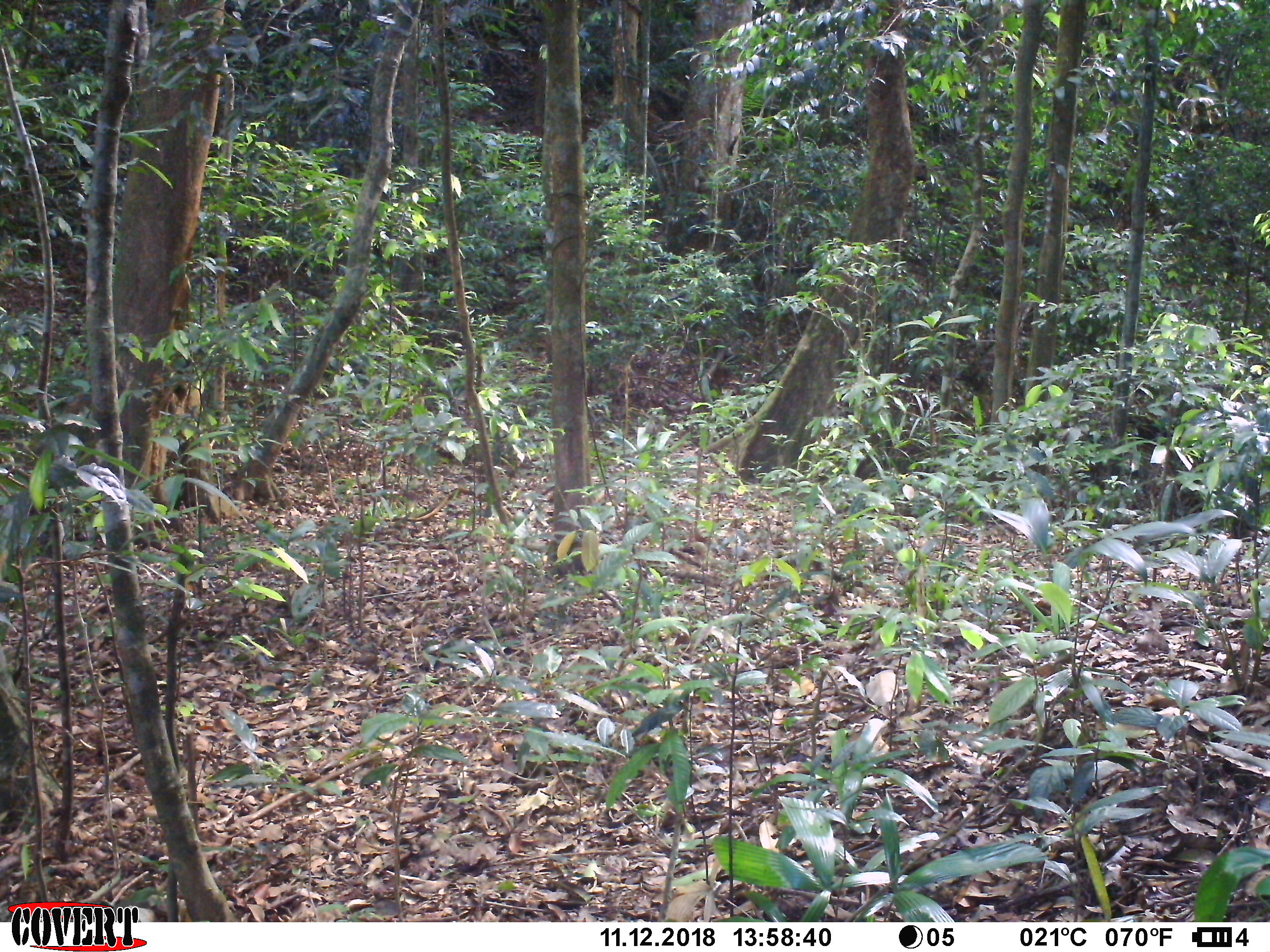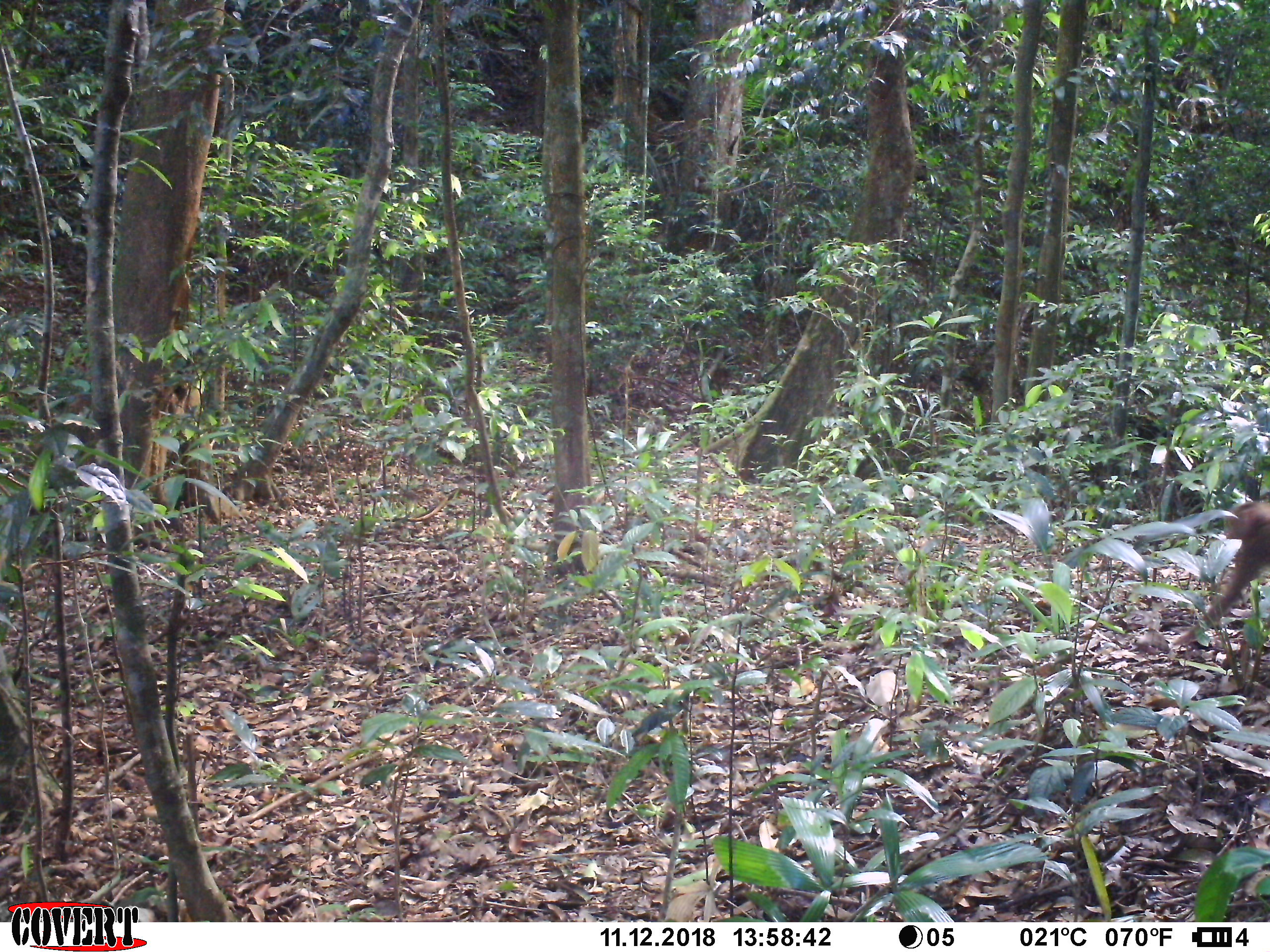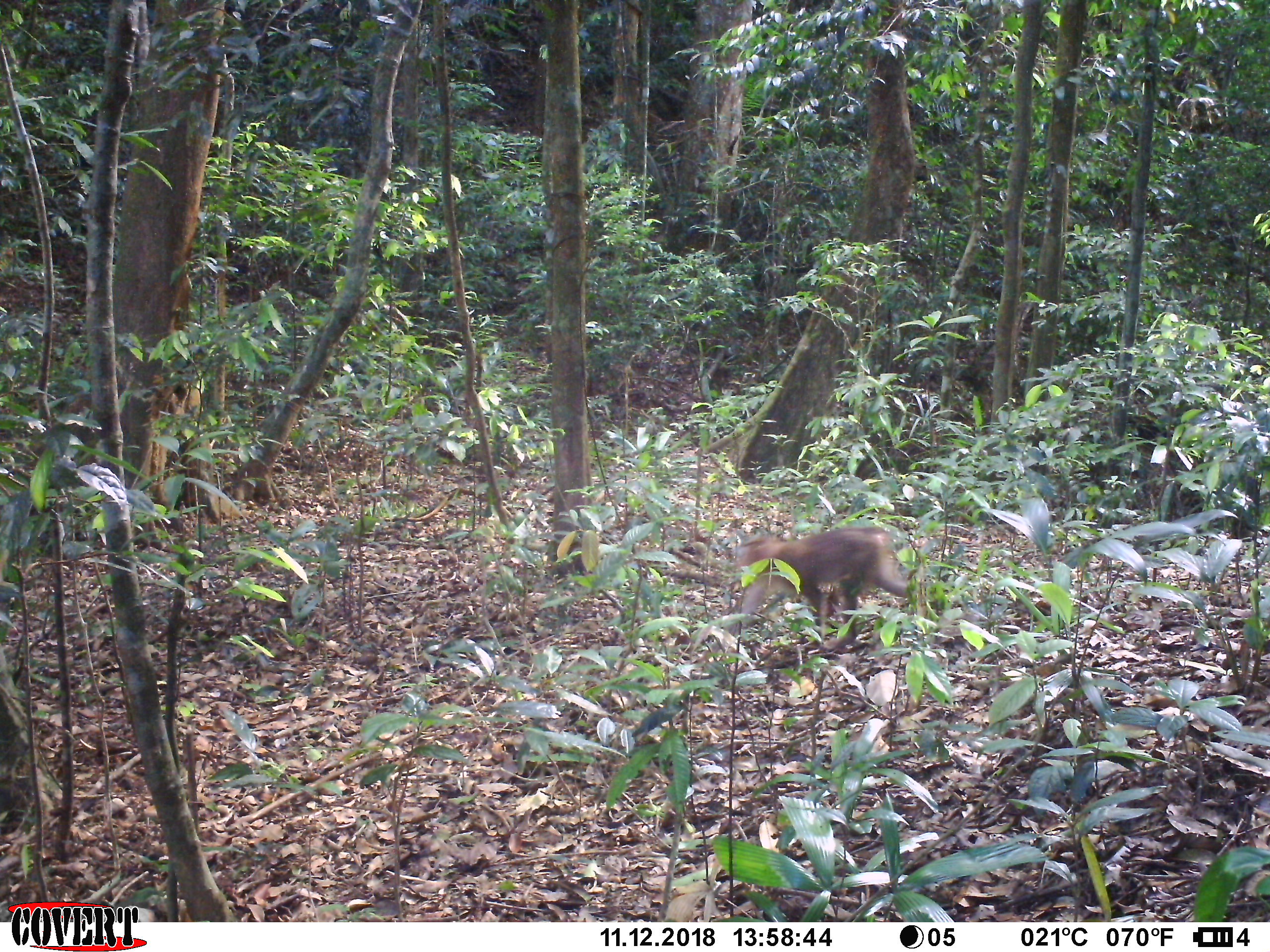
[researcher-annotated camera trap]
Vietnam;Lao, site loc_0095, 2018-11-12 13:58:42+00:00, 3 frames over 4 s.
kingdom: Animalia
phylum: Chordata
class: Mammalia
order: Primates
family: Cercopithecidae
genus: Macaca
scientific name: Macaca nemestrina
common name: pig-tailed macaque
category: pig tailed macaque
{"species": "pig tailed macaque (pig-tailed macaque) (Macaca nemestrina)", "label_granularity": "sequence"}